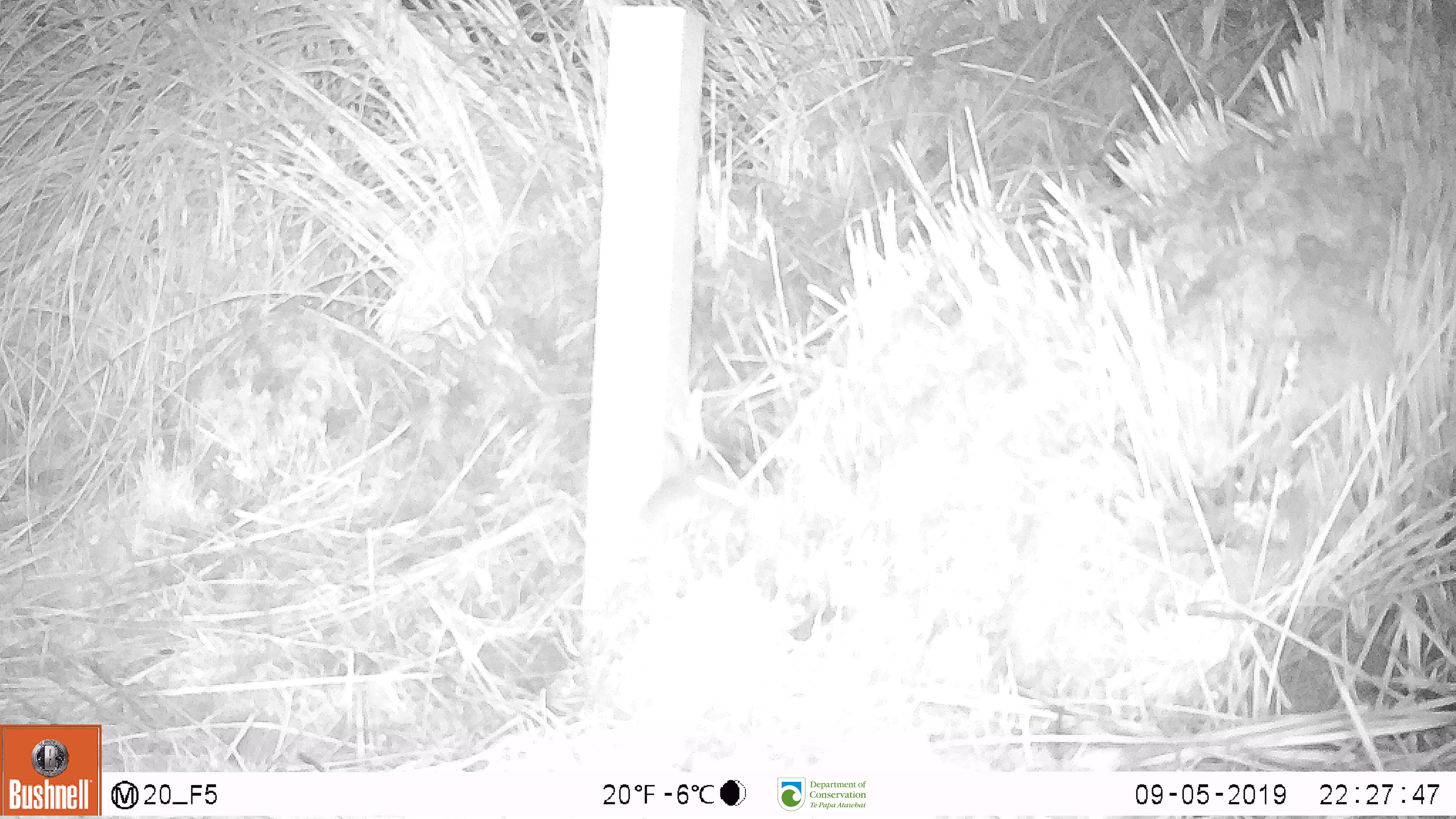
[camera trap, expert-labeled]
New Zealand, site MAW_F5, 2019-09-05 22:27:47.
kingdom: Animalia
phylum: Chordata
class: Mammalia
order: Rodentia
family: Muridae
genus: Mus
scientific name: Mus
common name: mouse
Mouse (Mus).